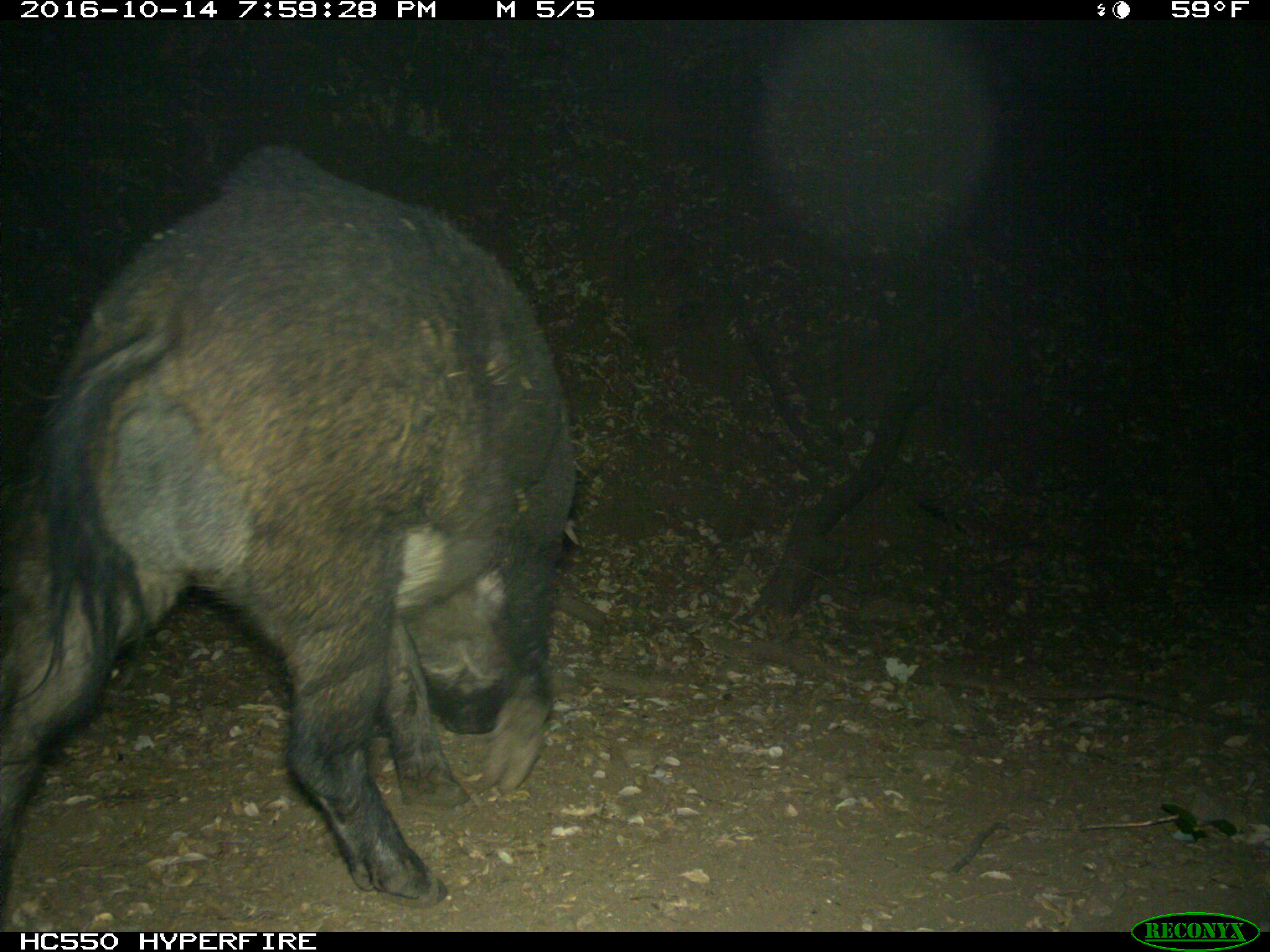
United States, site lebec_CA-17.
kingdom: Animalia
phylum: Chordata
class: Mammalia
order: Artiodactyla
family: Suidae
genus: Sus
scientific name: Sus scrofa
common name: wild boar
Sus scrofa (wild boar).